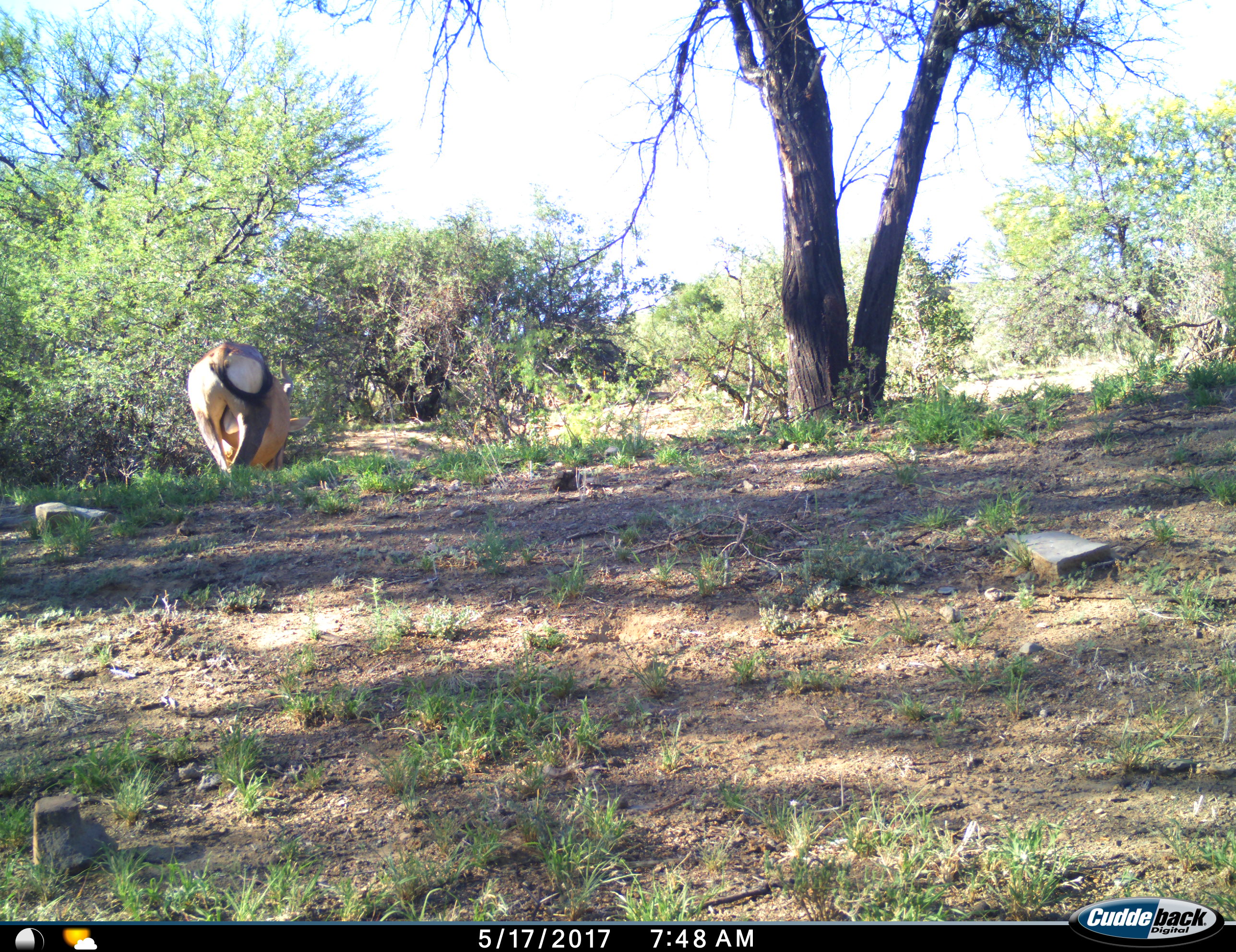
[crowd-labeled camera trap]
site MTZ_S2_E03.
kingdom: Animalia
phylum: Chordata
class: Mammalia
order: Artiodactyla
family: Bovidae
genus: Alcelaphus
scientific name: Alcelaphus buselaphus caama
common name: red hartebeest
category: hartebeestred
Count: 1.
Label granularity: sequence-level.